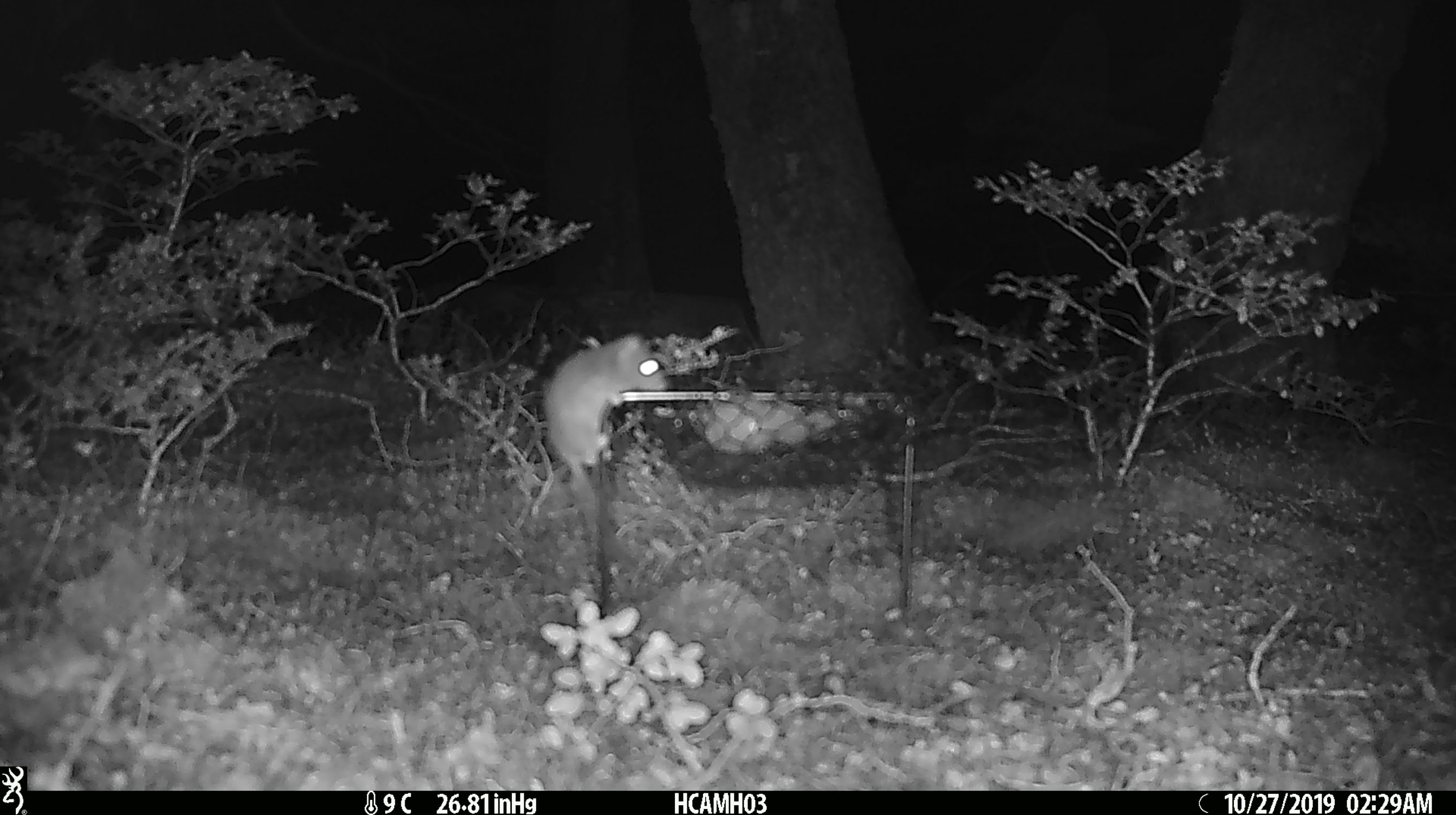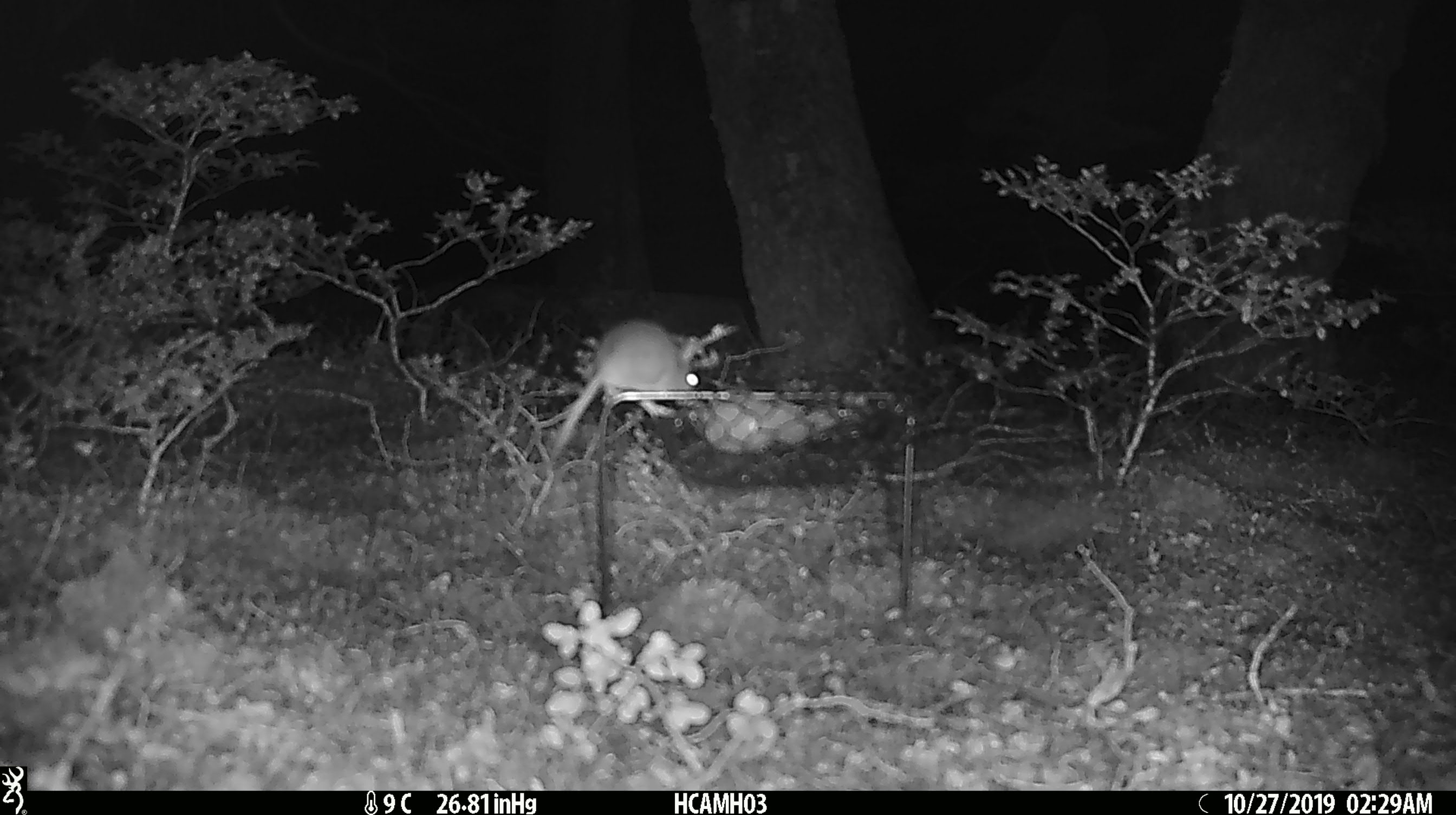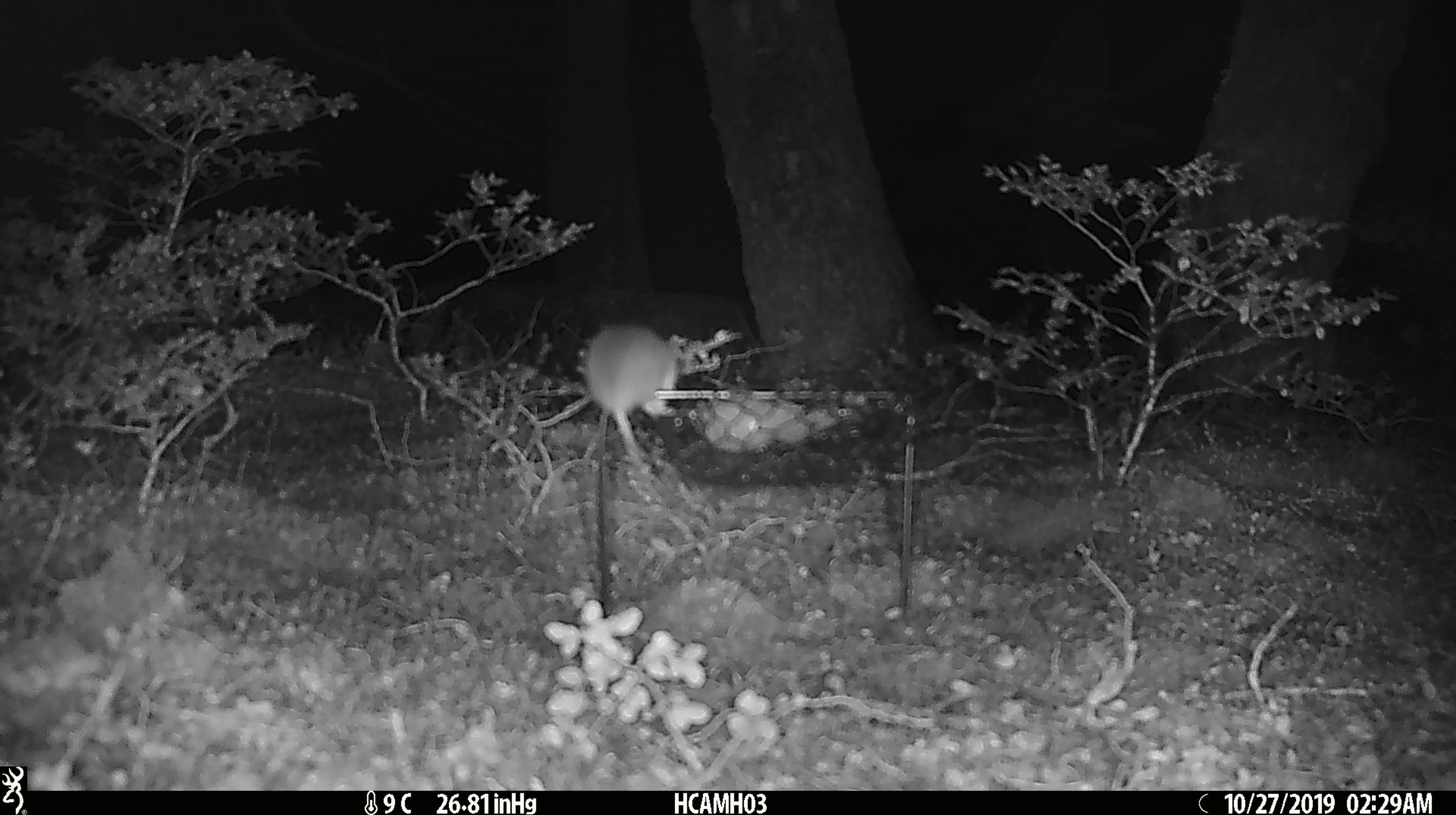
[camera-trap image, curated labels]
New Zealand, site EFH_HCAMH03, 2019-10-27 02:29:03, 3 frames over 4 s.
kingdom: Animalia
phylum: Chordata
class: Mammalia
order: Rodentia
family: Muridae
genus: Mus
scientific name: Mus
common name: mouse